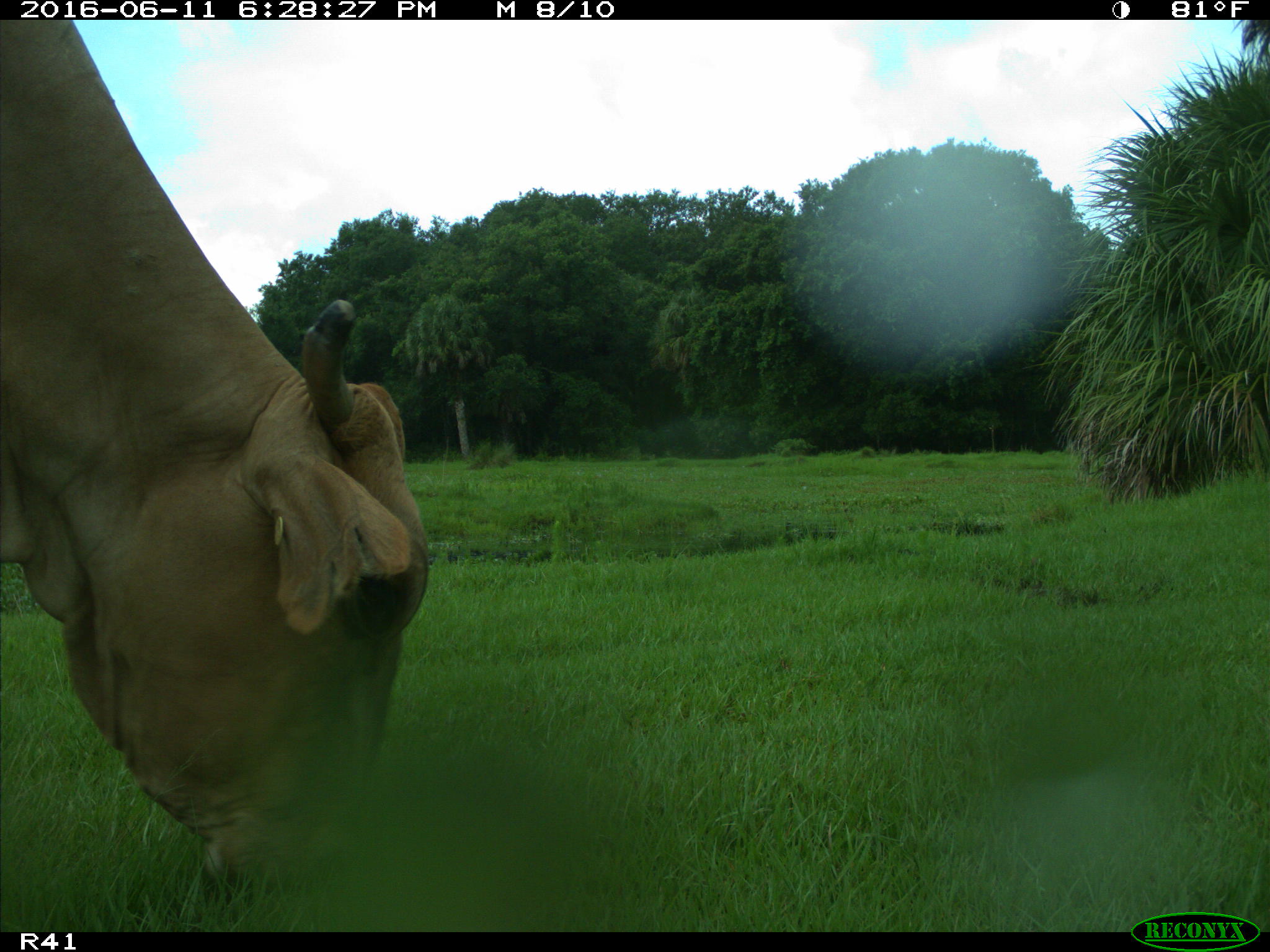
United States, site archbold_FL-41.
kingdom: Animalia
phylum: Chordata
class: Mammalia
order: Artiodactyla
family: Bovidae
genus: Bos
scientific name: Bos taurus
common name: domestic cow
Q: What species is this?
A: Bos taurus (domestic cow).